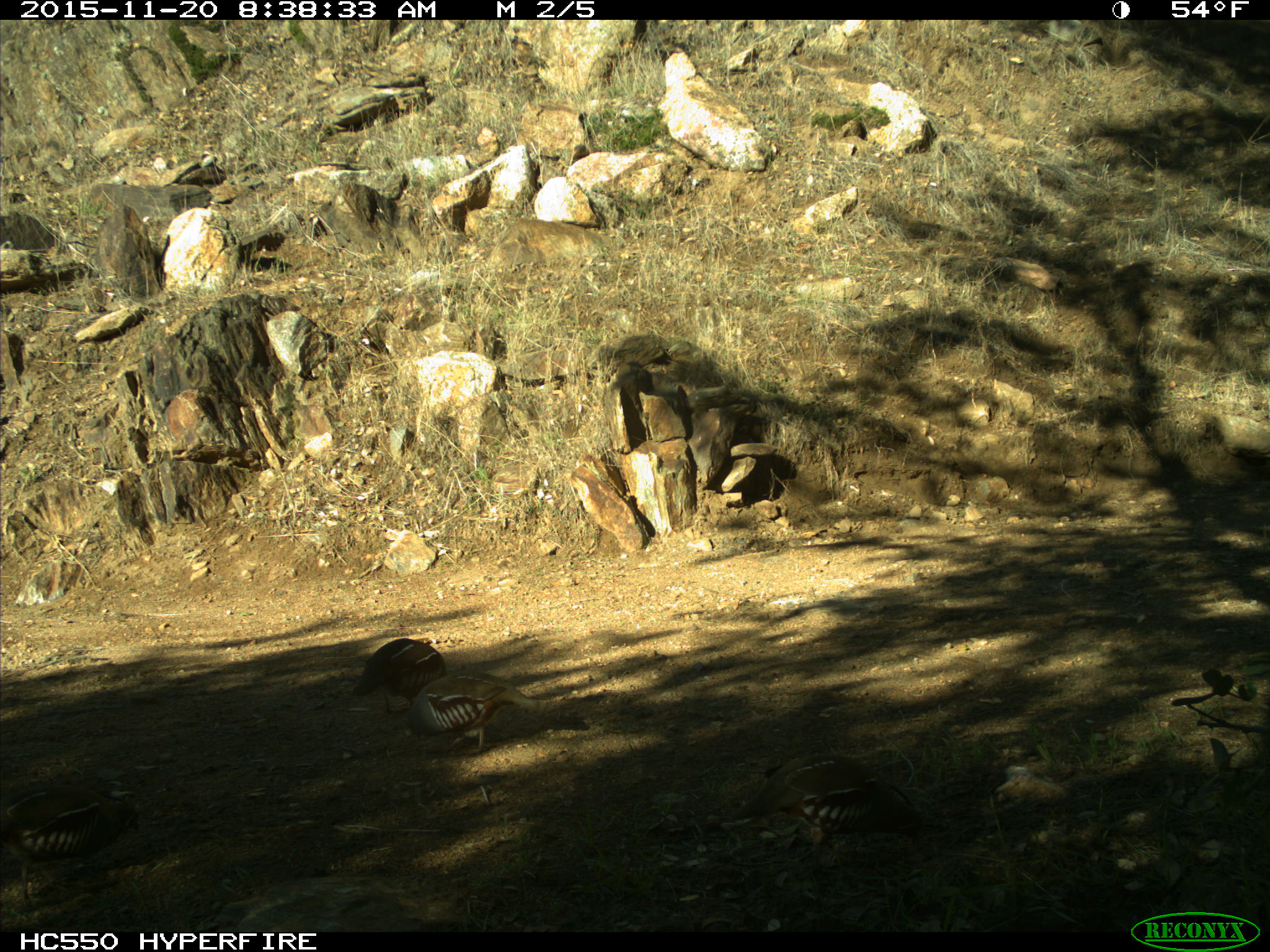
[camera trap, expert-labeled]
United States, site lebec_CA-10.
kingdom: Animalia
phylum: Chordata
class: Aves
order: Galliformes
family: Odontophoridae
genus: Callipepla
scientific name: Callipepla californica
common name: california quail